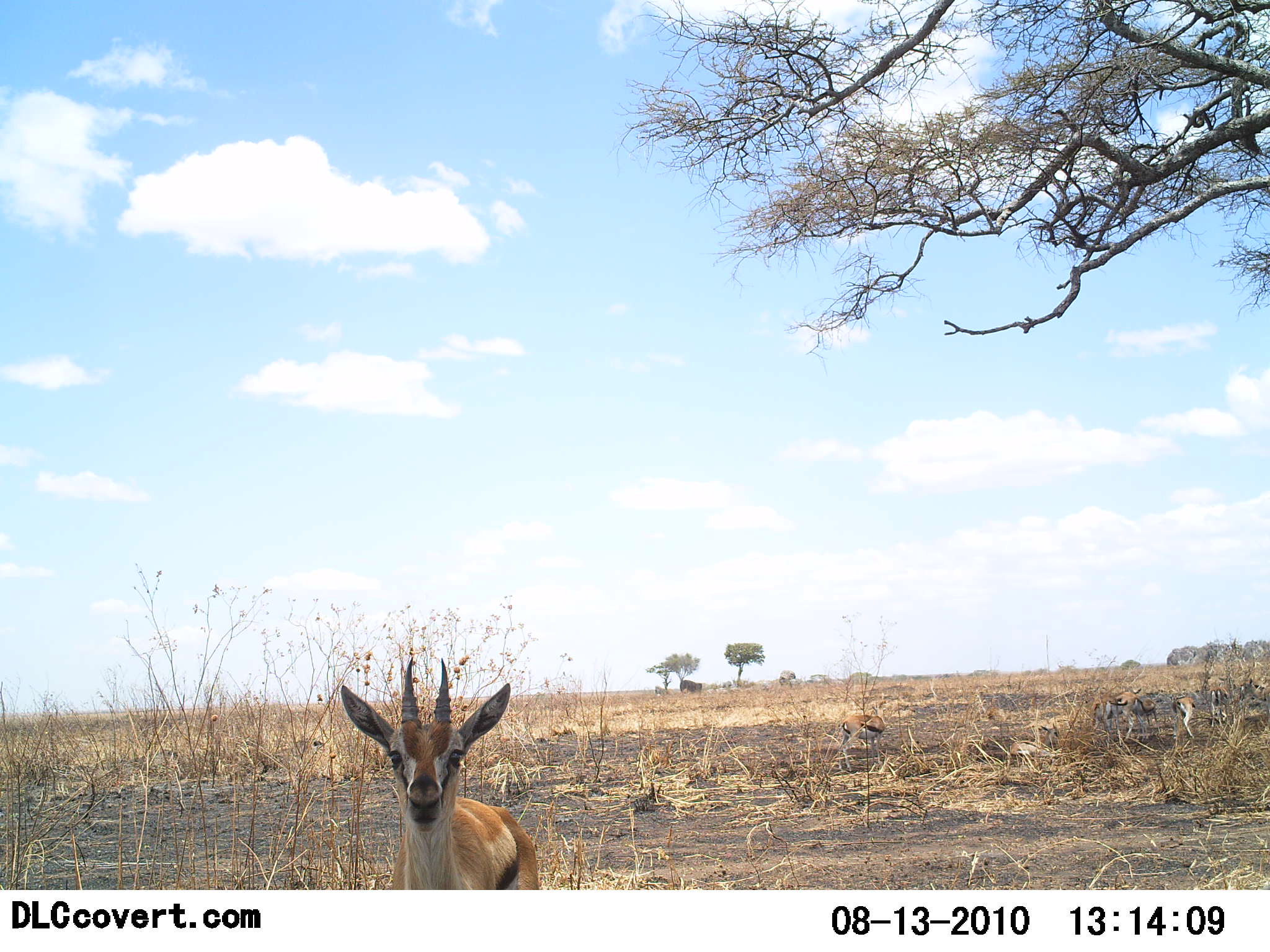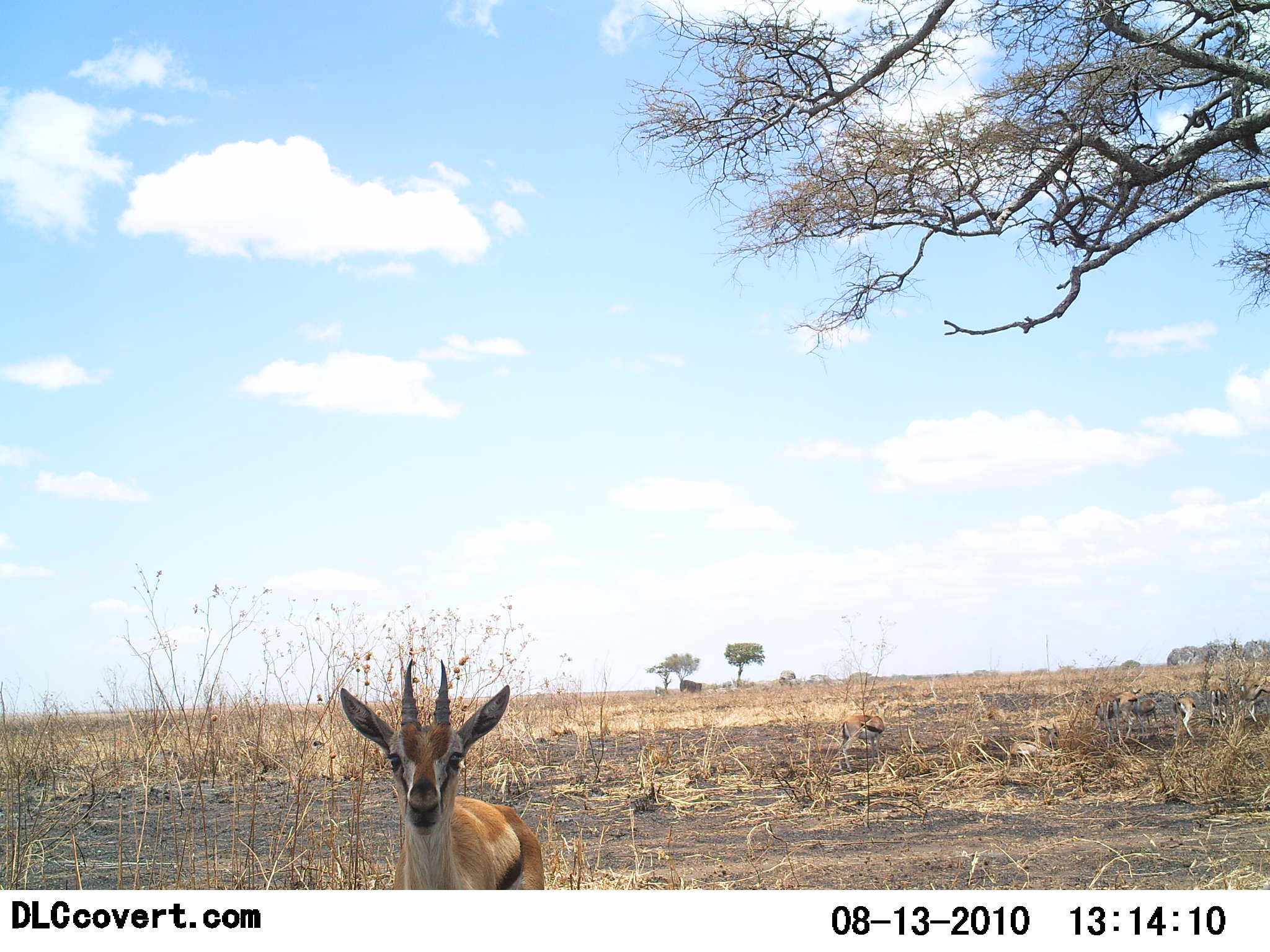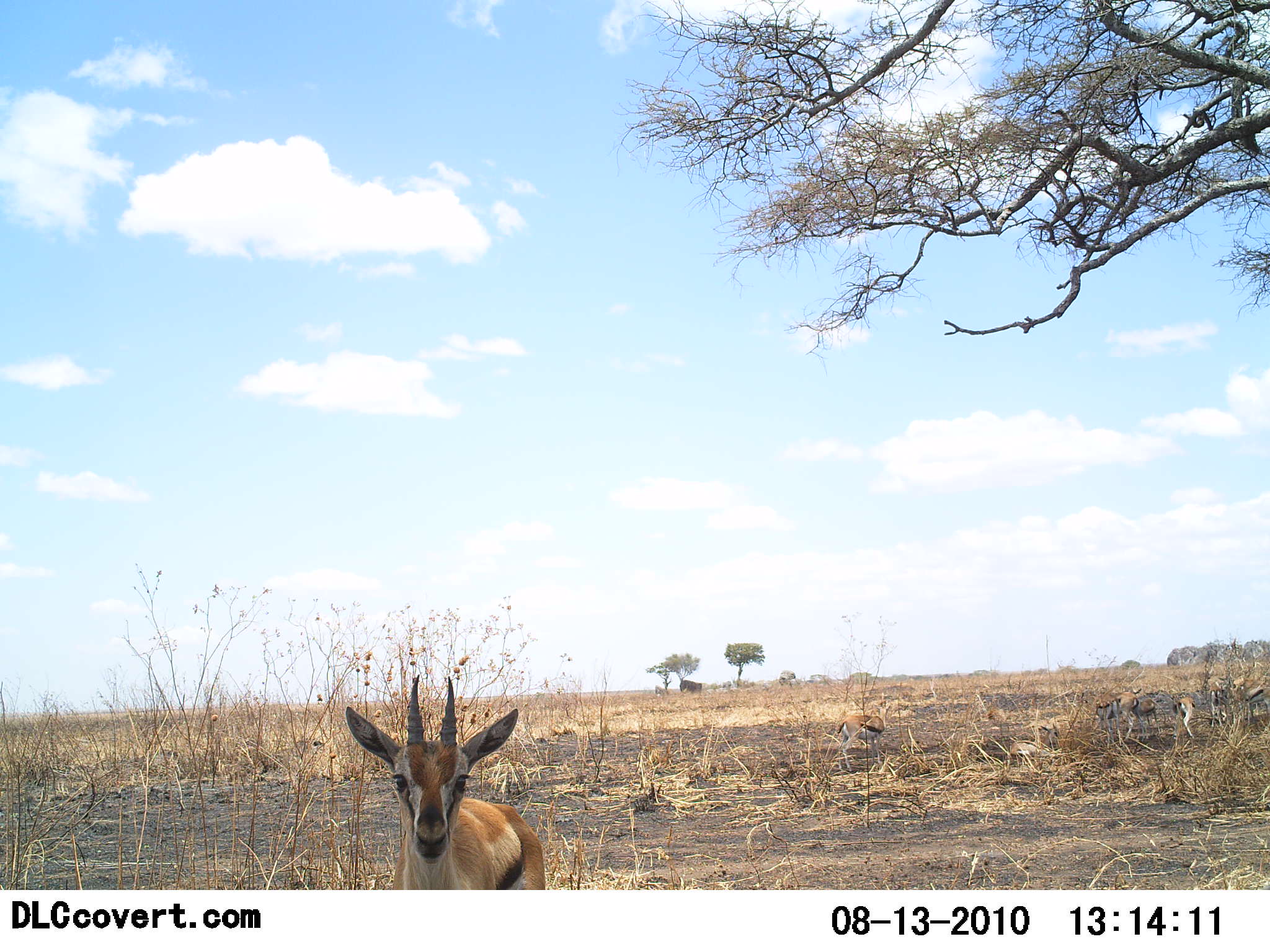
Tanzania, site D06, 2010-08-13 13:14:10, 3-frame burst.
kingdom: Animalia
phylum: Chordata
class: Mammalia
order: Artiodactyla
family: Bovidae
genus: Eudorcas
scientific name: Eudorcas thomsonii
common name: thomson's gazelle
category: gazellethomsons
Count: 6.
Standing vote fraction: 82%.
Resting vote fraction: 18%.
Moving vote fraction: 27%.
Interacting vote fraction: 9%.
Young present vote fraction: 9%.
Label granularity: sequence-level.